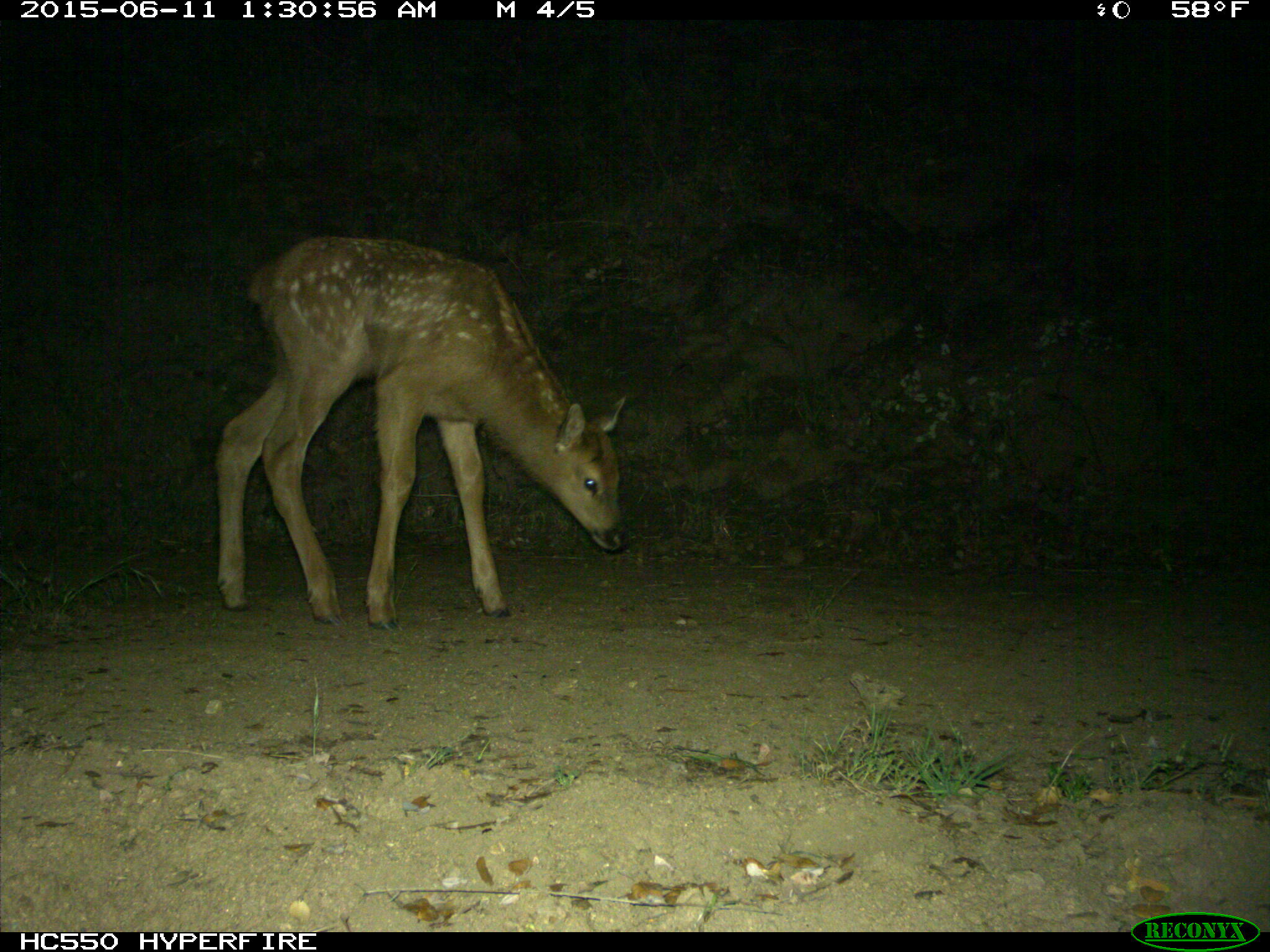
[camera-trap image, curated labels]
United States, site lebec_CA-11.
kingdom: Animalia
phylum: Chordata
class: Mammalia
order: Artiodactyla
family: Cervidae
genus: Cervus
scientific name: Cervus canadensis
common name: elk